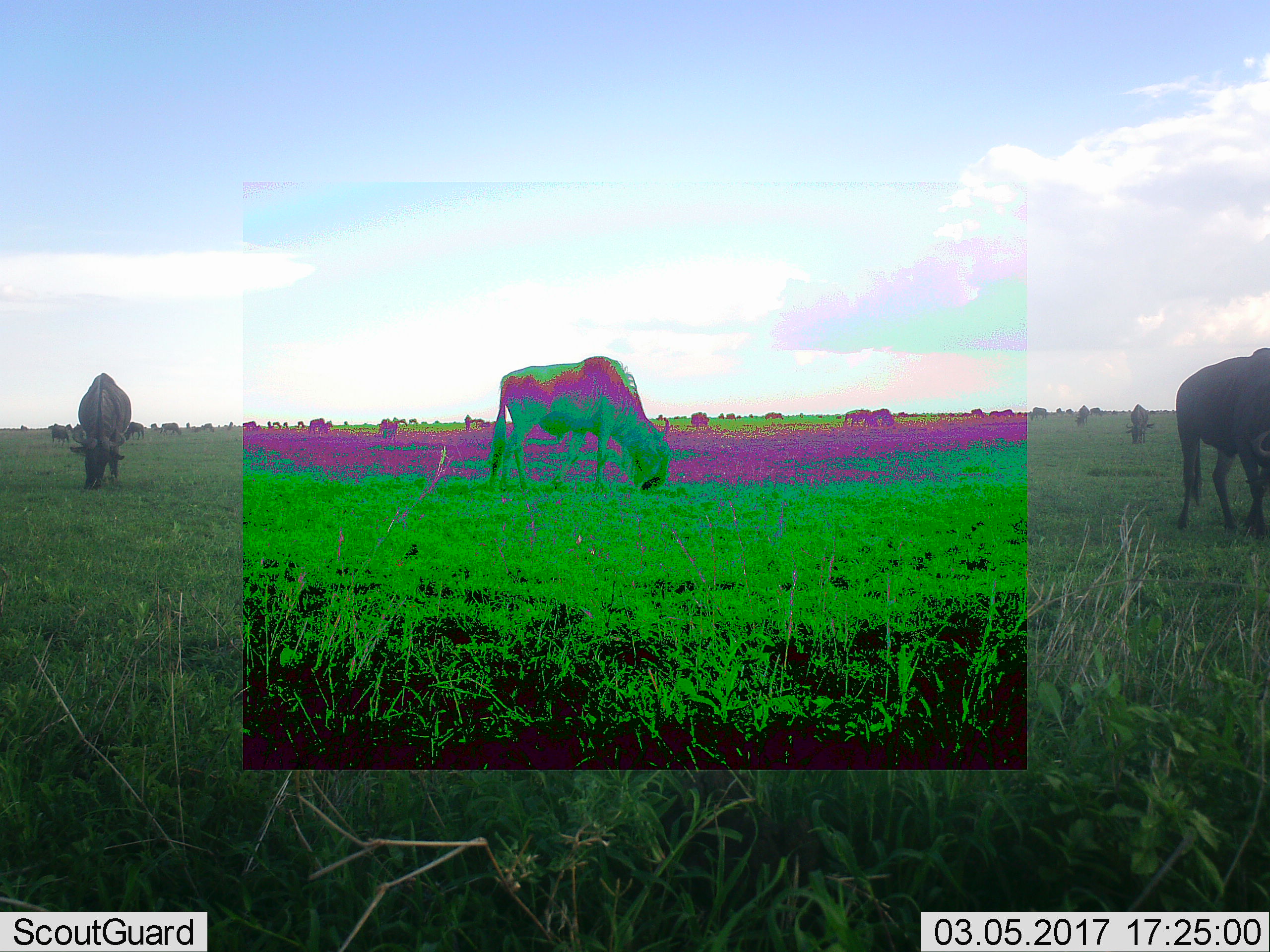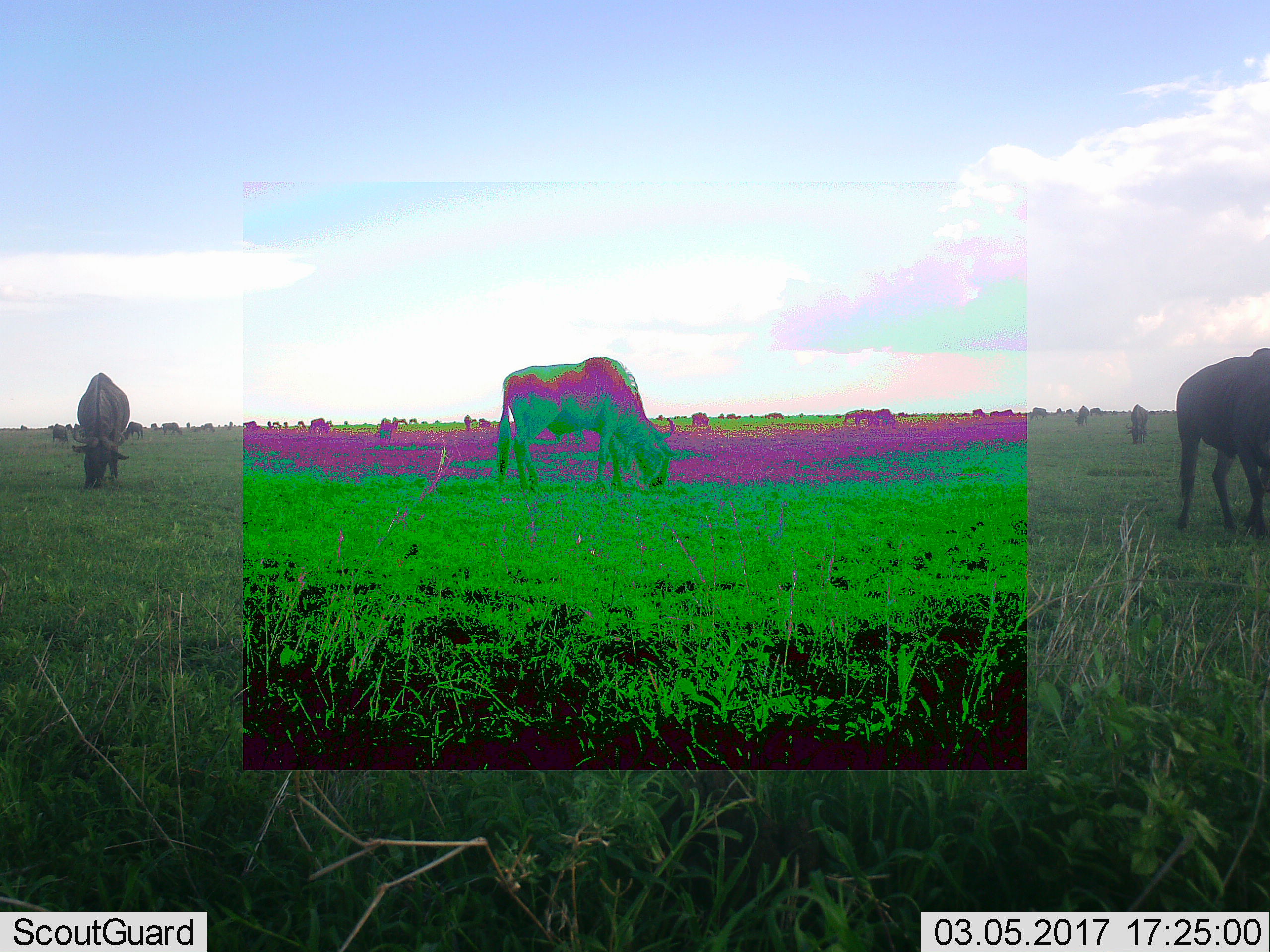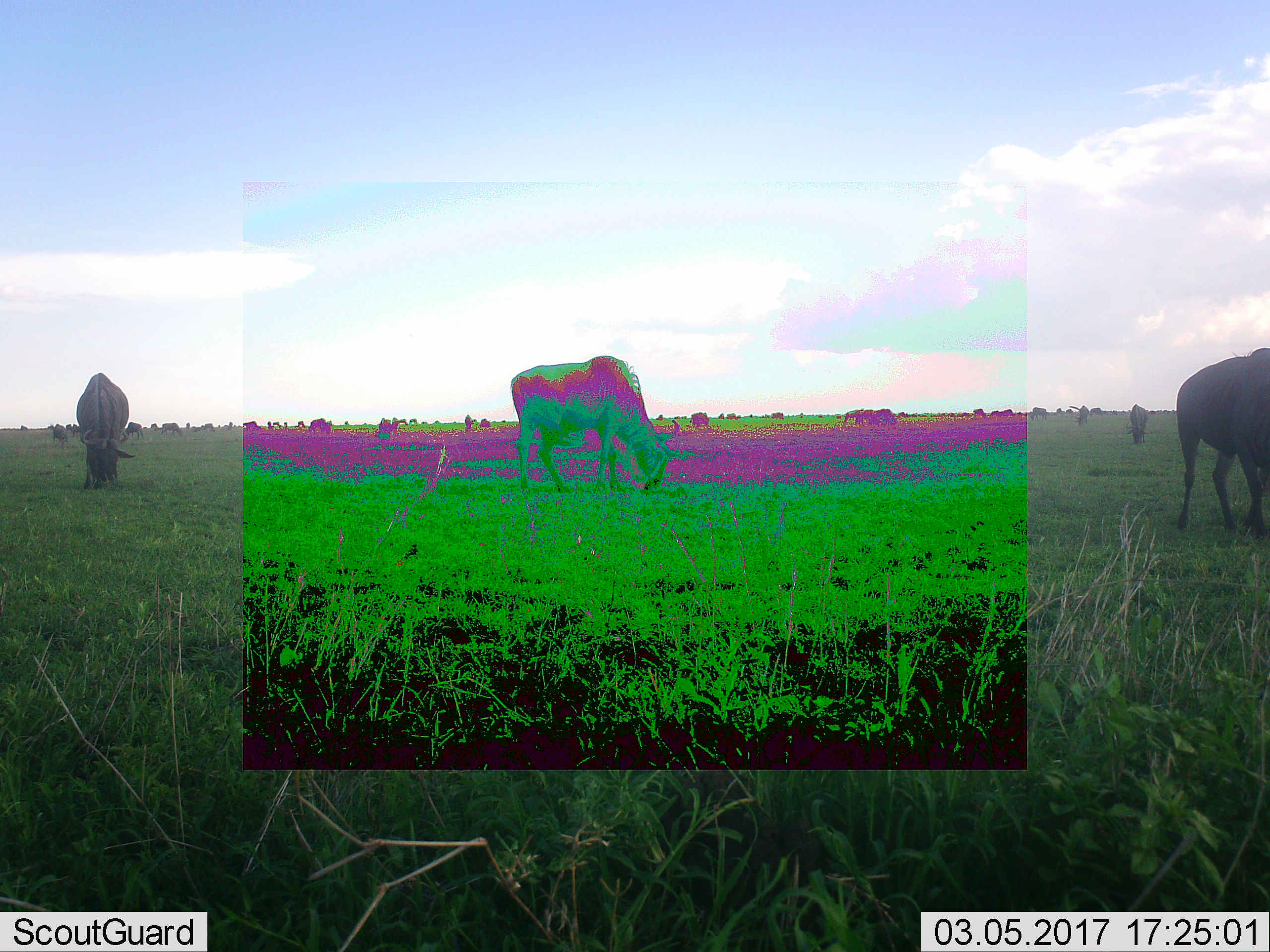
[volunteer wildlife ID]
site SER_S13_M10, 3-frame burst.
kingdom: Animalia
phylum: Chordata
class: Mammalia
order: Artiodactyla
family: Bovidae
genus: Connochaetes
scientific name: Connochaetes taurinus taurinus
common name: blue wildebeest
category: wildebeestblue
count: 11-50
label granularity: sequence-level